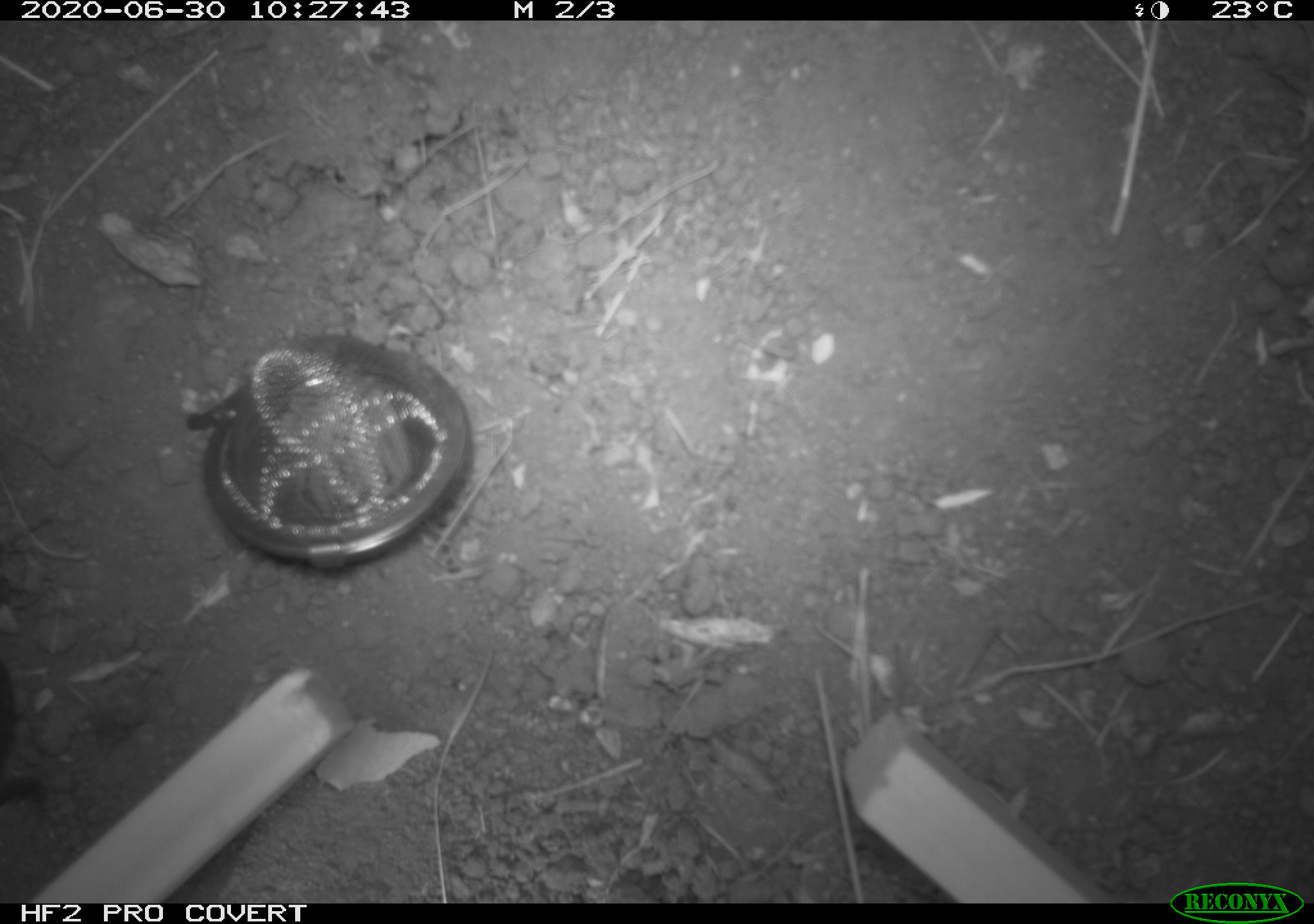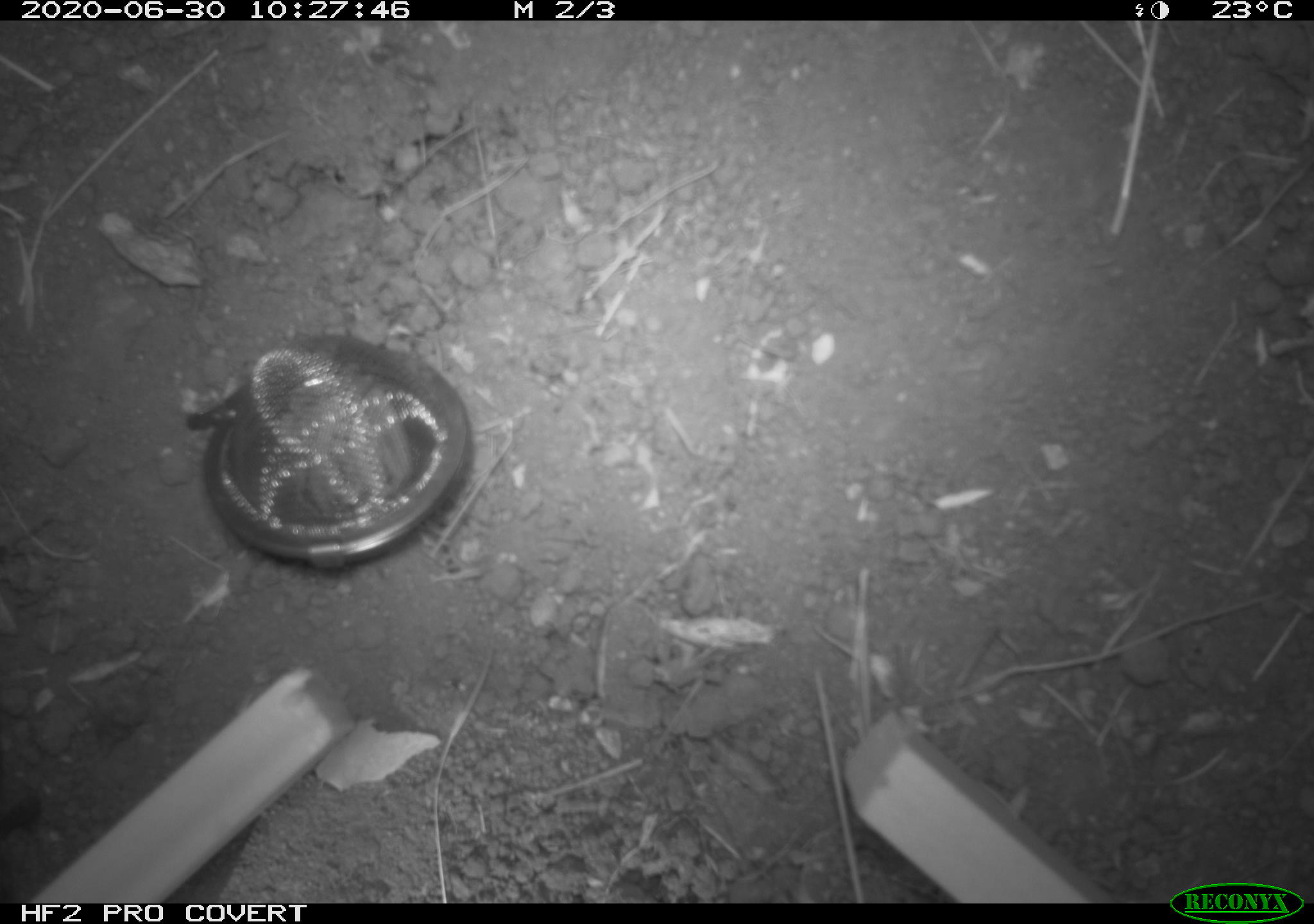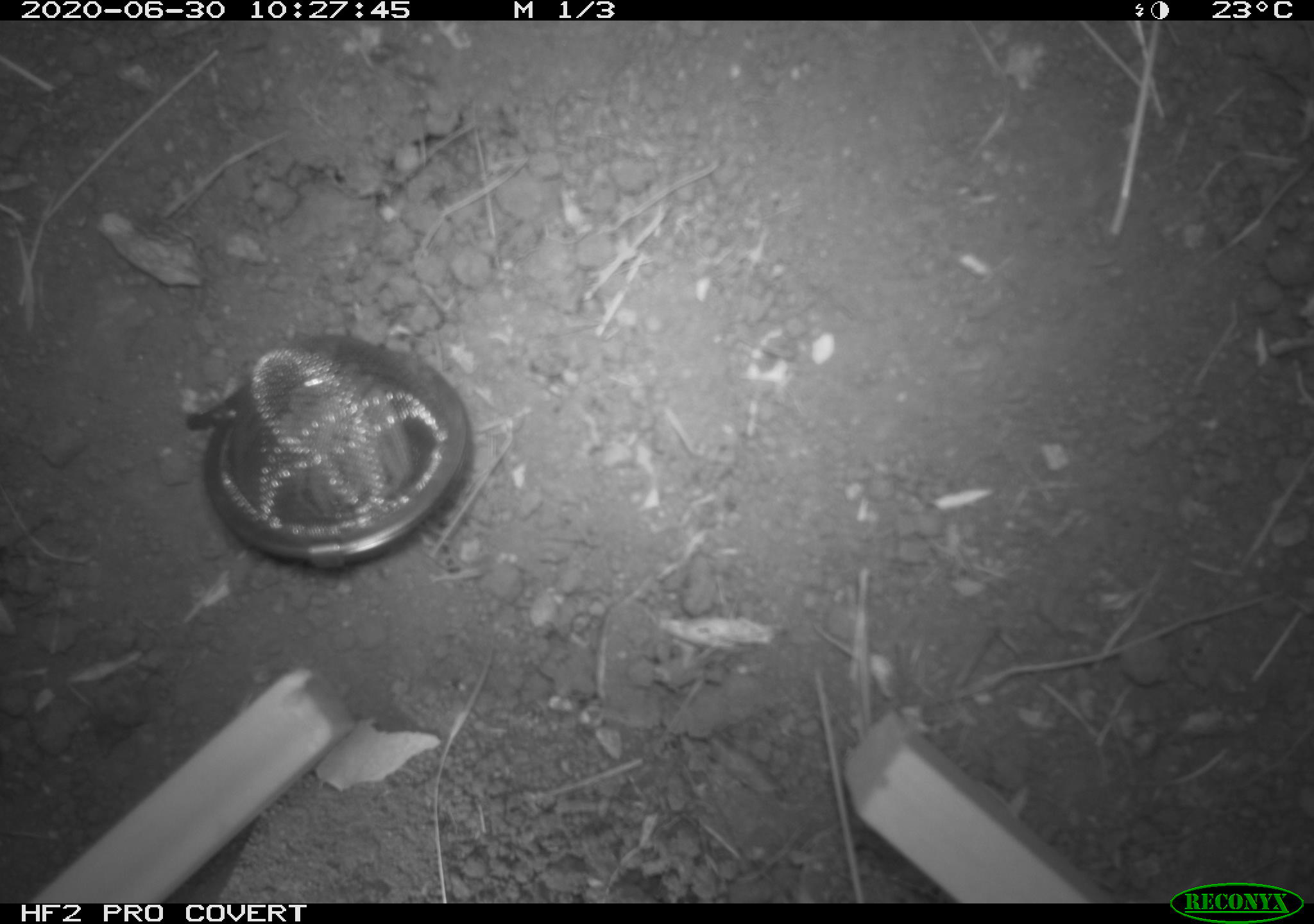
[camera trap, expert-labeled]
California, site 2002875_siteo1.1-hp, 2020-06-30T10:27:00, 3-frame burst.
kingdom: Animalia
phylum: Chordata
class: Reptilia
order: Squamata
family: Phrynosomatidae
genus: Sceloporus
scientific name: Sceloporus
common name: spiny lizards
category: sceloporus species